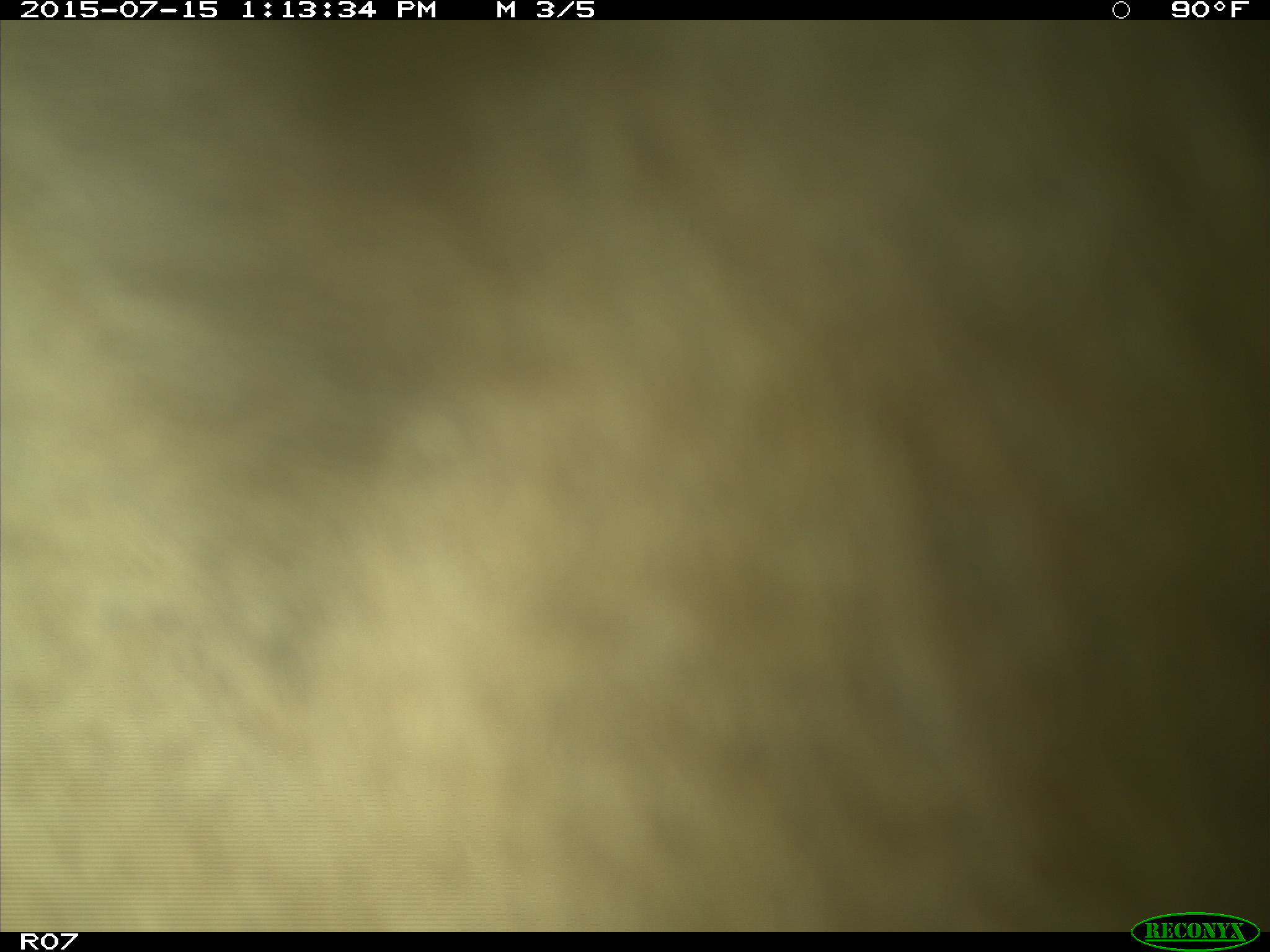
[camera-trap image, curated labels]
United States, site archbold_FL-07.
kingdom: Animalia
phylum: Chordata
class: Mammalia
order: Artiodactyla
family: Bovidae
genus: Bos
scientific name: Bos taurus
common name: domestic cow